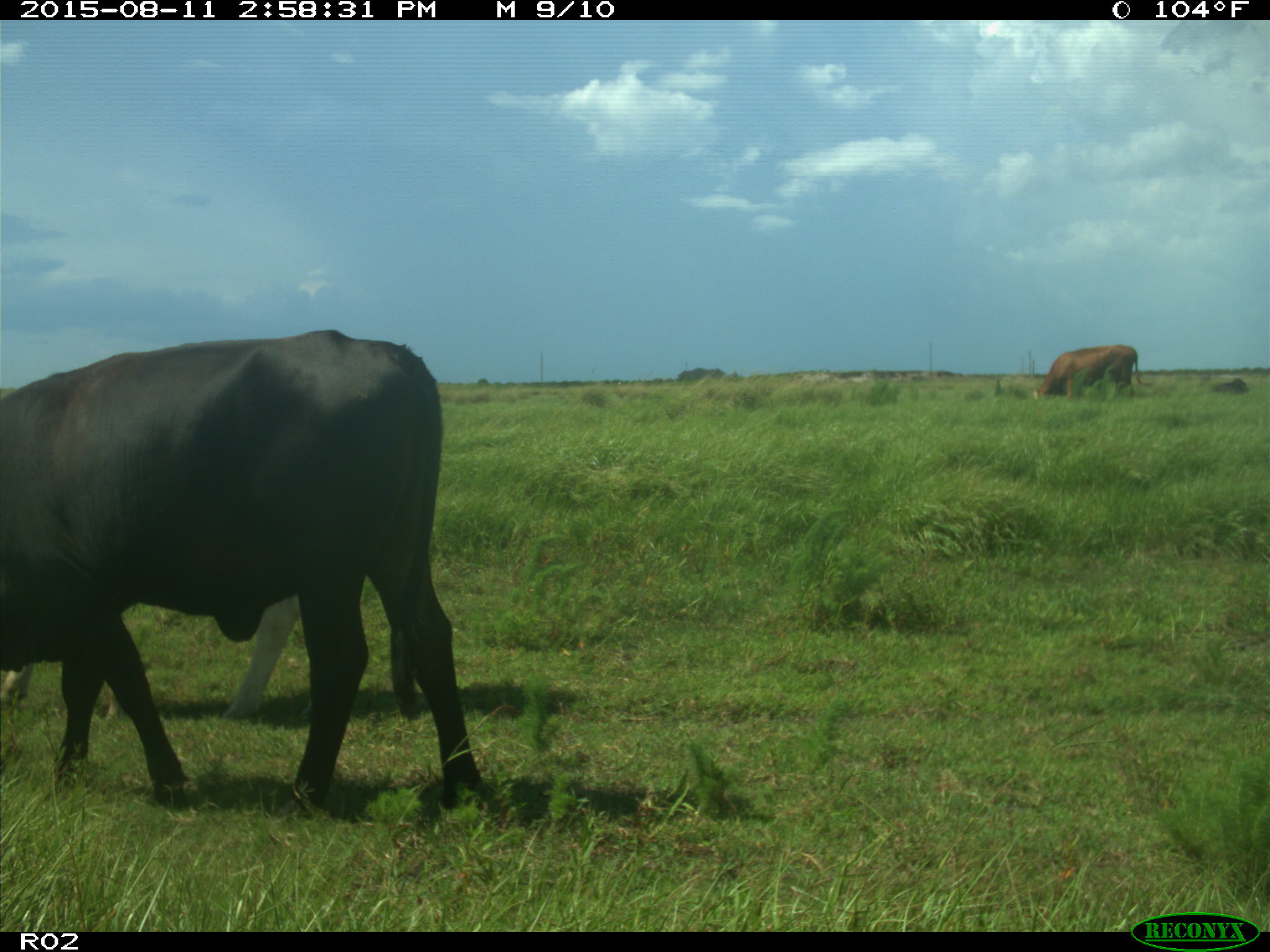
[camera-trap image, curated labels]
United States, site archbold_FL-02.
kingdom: Animalia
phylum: Chordata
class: Mammalia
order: Artiodactyla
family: Bovidae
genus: Bos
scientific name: Bos taurus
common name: domestic cow